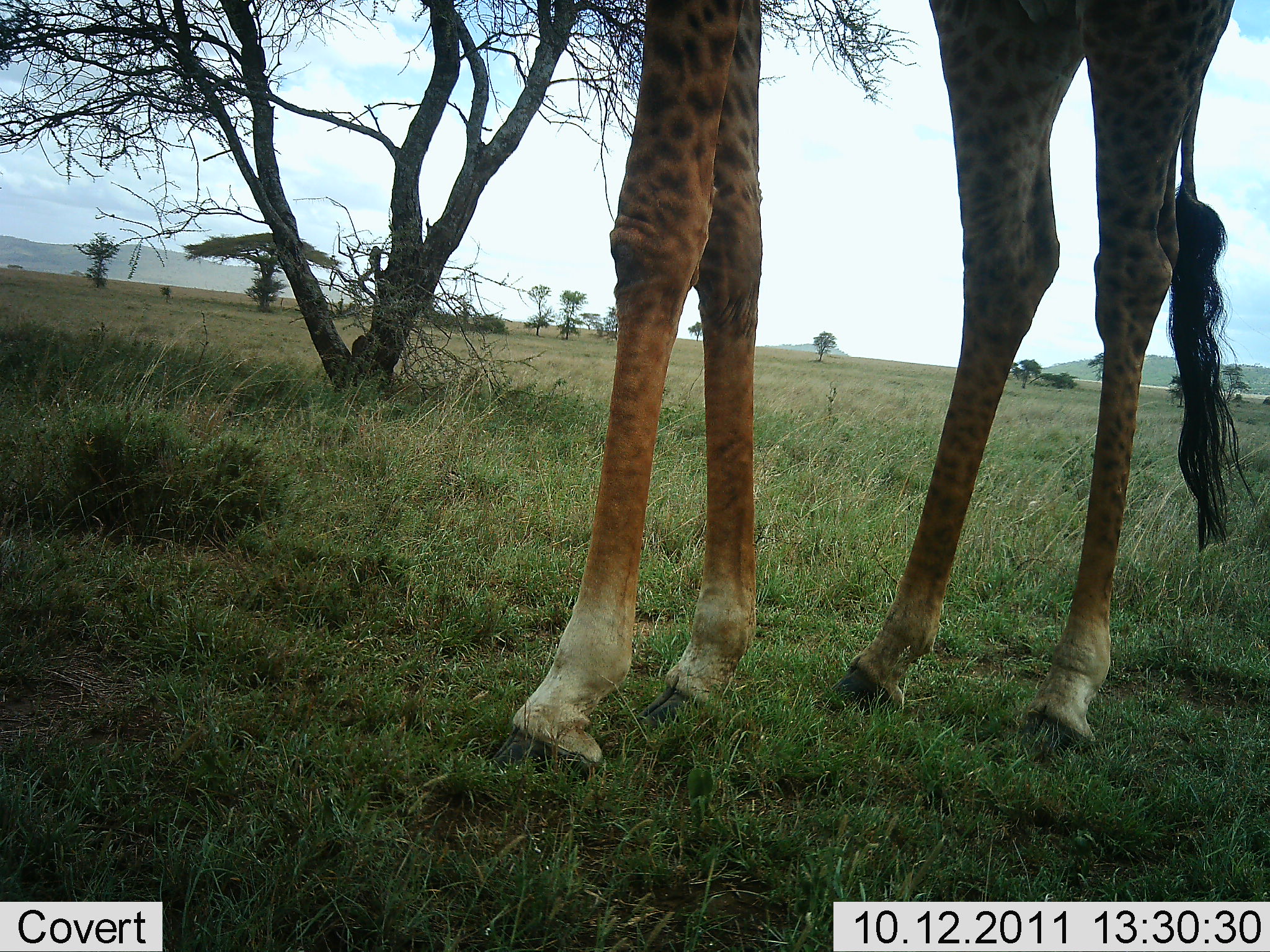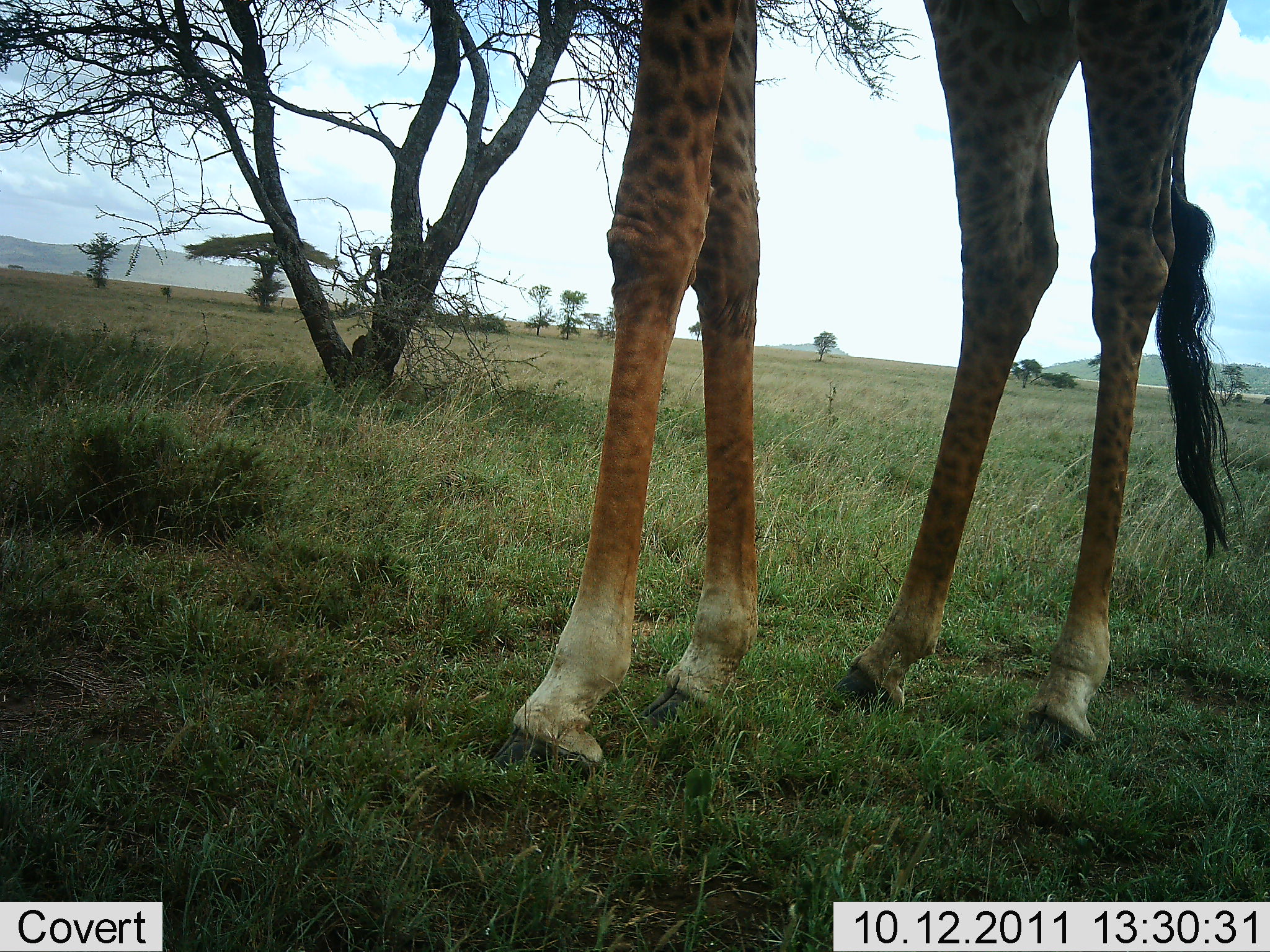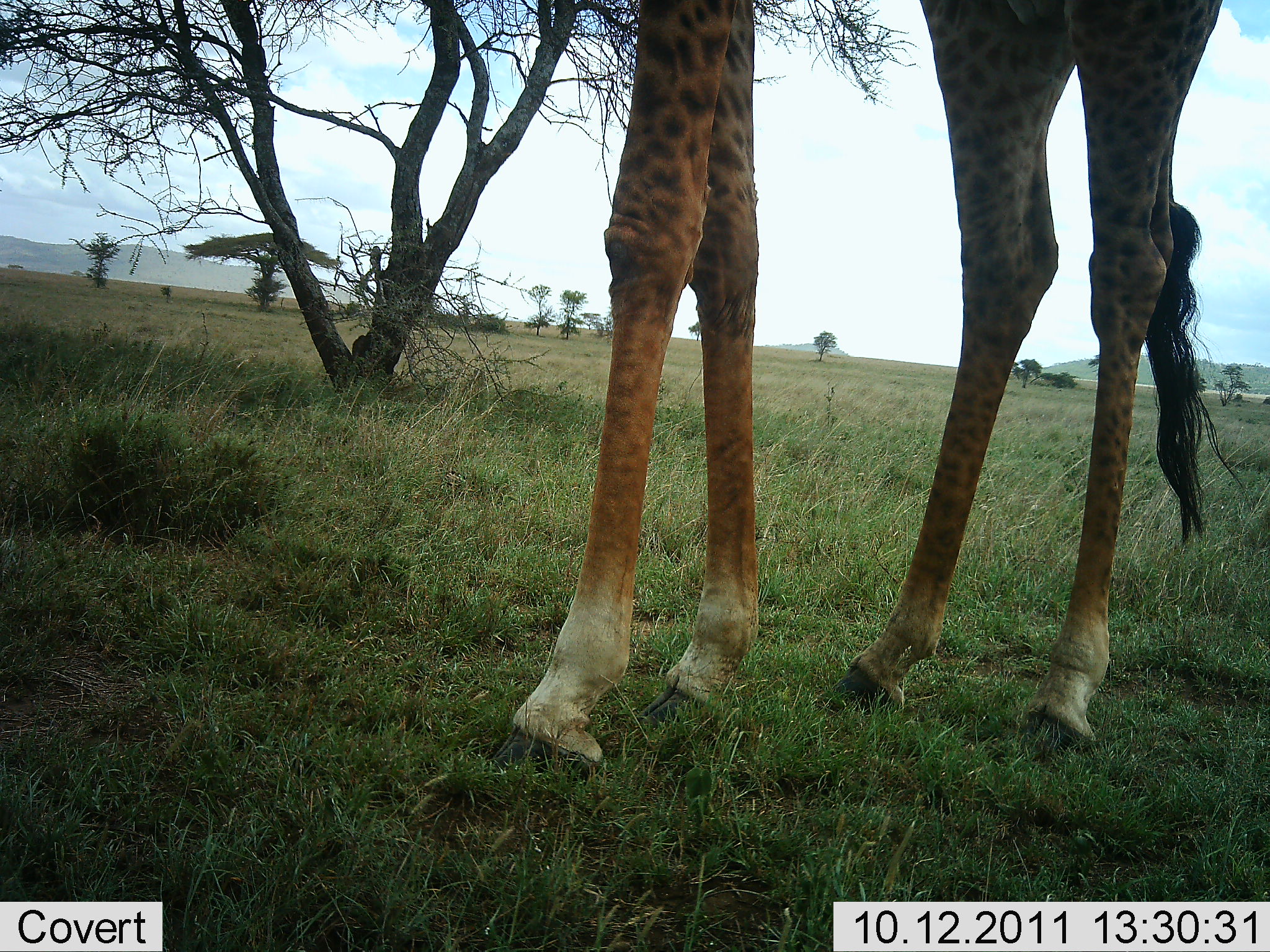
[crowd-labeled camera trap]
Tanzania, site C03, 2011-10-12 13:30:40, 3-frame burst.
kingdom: Animalia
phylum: Chordata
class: Mammalia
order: Artiodactyla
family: Giraffidae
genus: Giraffa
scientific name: Giraffa camelopardalis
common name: giraffe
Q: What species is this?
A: Giraffe (Giraffa camelopardalis).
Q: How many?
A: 1.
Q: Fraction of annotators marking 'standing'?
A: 100%.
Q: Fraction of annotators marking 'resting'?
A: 0%.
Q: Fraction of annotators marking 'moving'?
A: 0%.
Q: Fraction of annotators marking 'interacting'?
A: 0%.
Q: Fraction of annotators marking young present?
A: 0%.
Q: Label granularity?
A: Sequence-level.